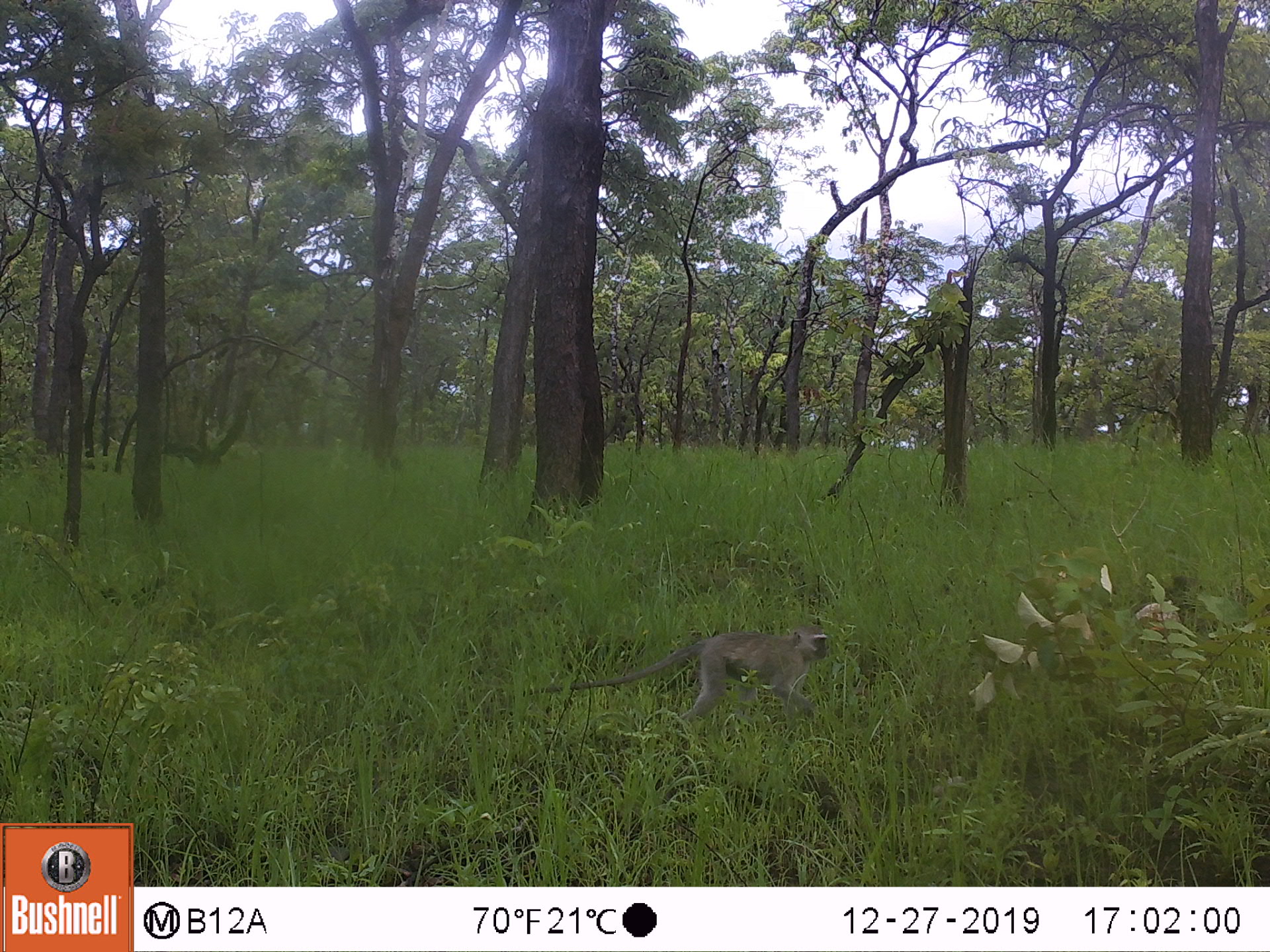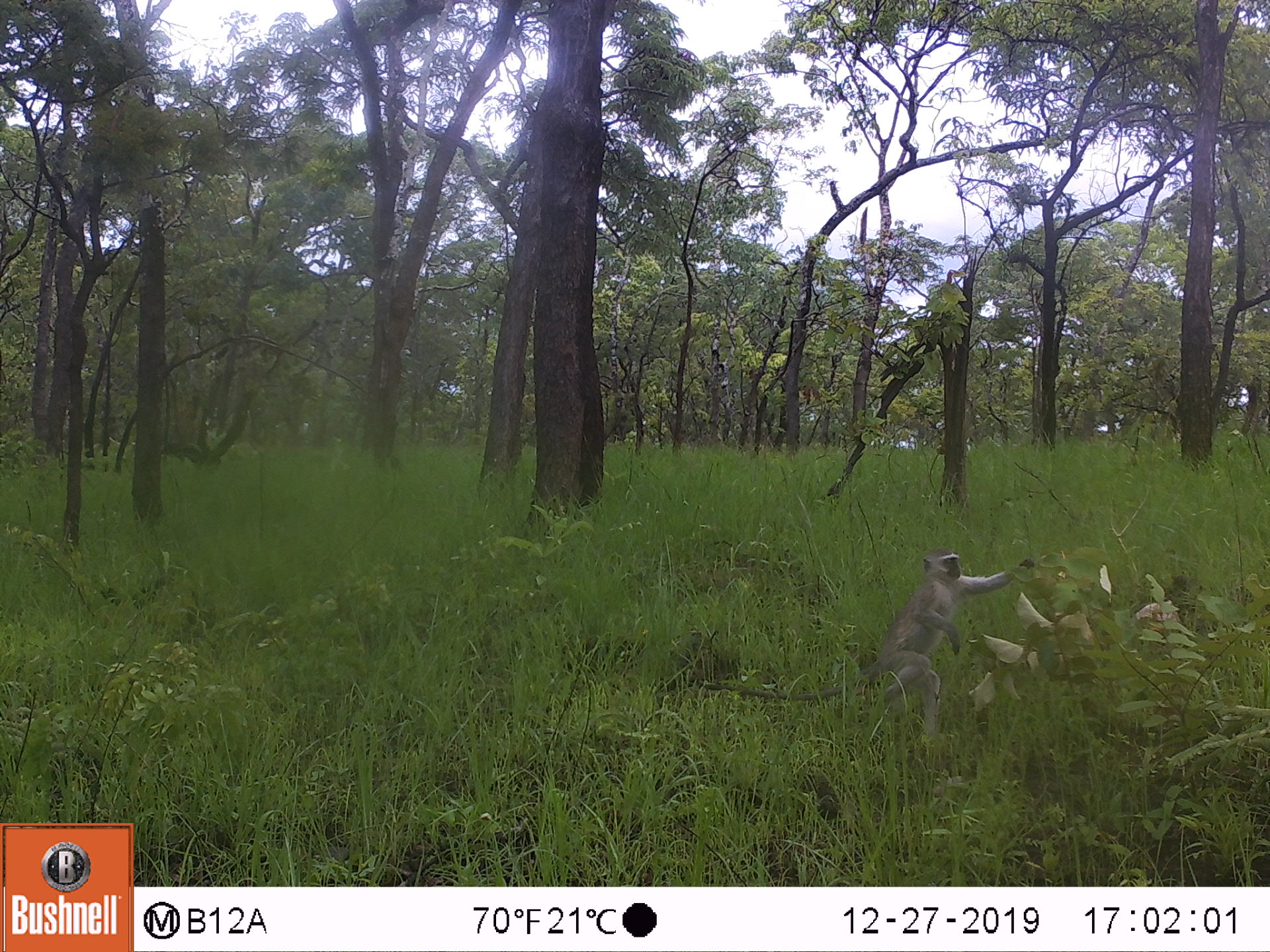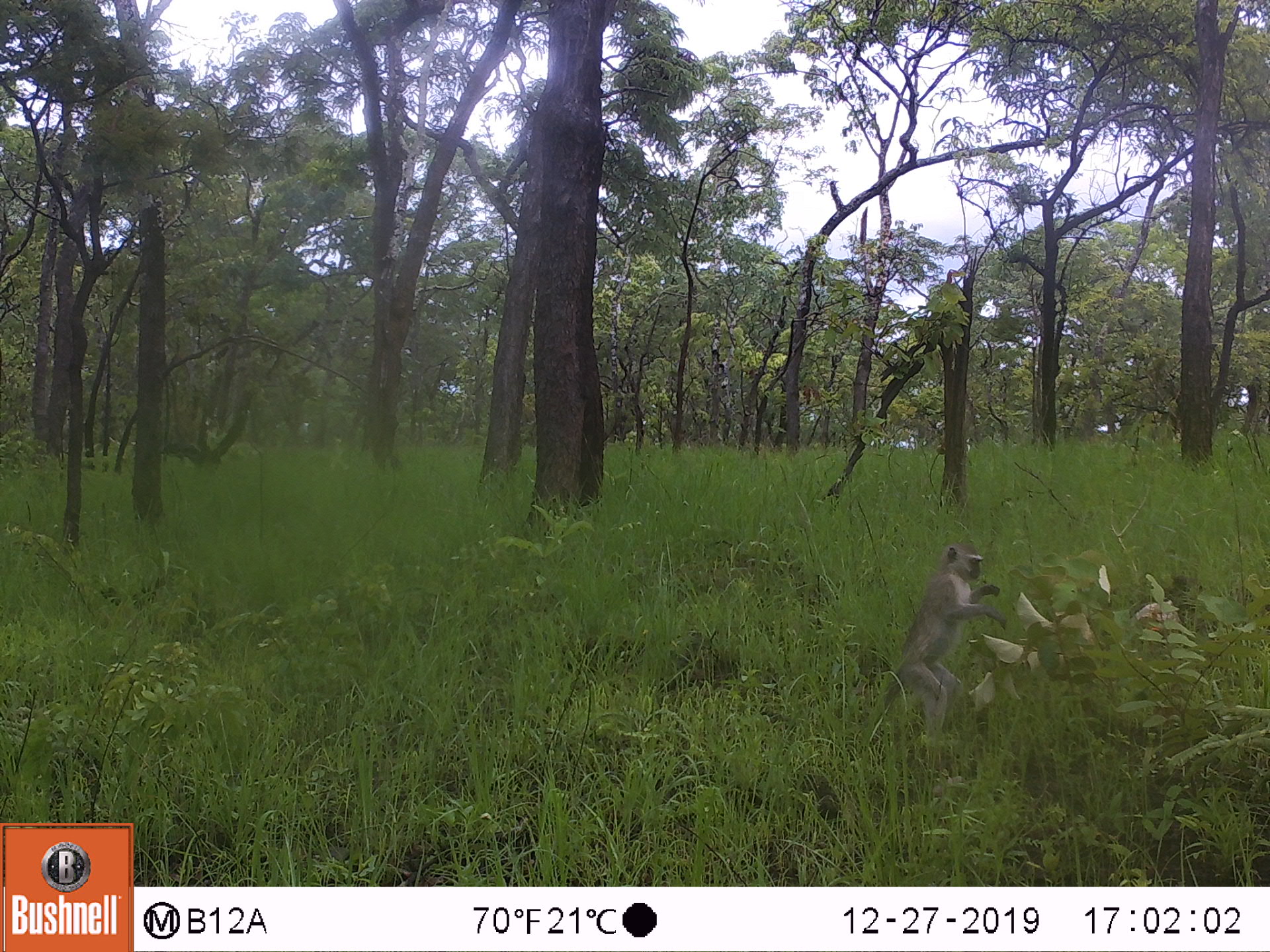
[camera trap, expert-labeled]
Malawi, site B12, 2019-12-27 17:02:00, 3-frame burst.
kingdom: Animalia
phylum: Chordata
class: Mammalia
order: Primates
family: Cercopithecidae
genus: Chlorocebus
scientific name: Chlorocebus pygerythrus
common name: vervet monkey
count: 1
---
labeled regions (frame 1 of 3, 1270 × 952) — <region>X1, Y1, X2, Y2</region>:
vervet monkey: <region>529, 618, 836, 730</region>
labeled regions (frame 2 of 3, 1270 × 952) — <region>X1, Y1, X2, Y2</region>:
vervet monkey: <region>701, 539, 1039, 725</region>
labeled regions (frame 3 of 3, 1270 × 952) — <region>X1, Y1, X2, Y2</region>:
vervet monkey: <region>870, 542, 1012, 744</region>